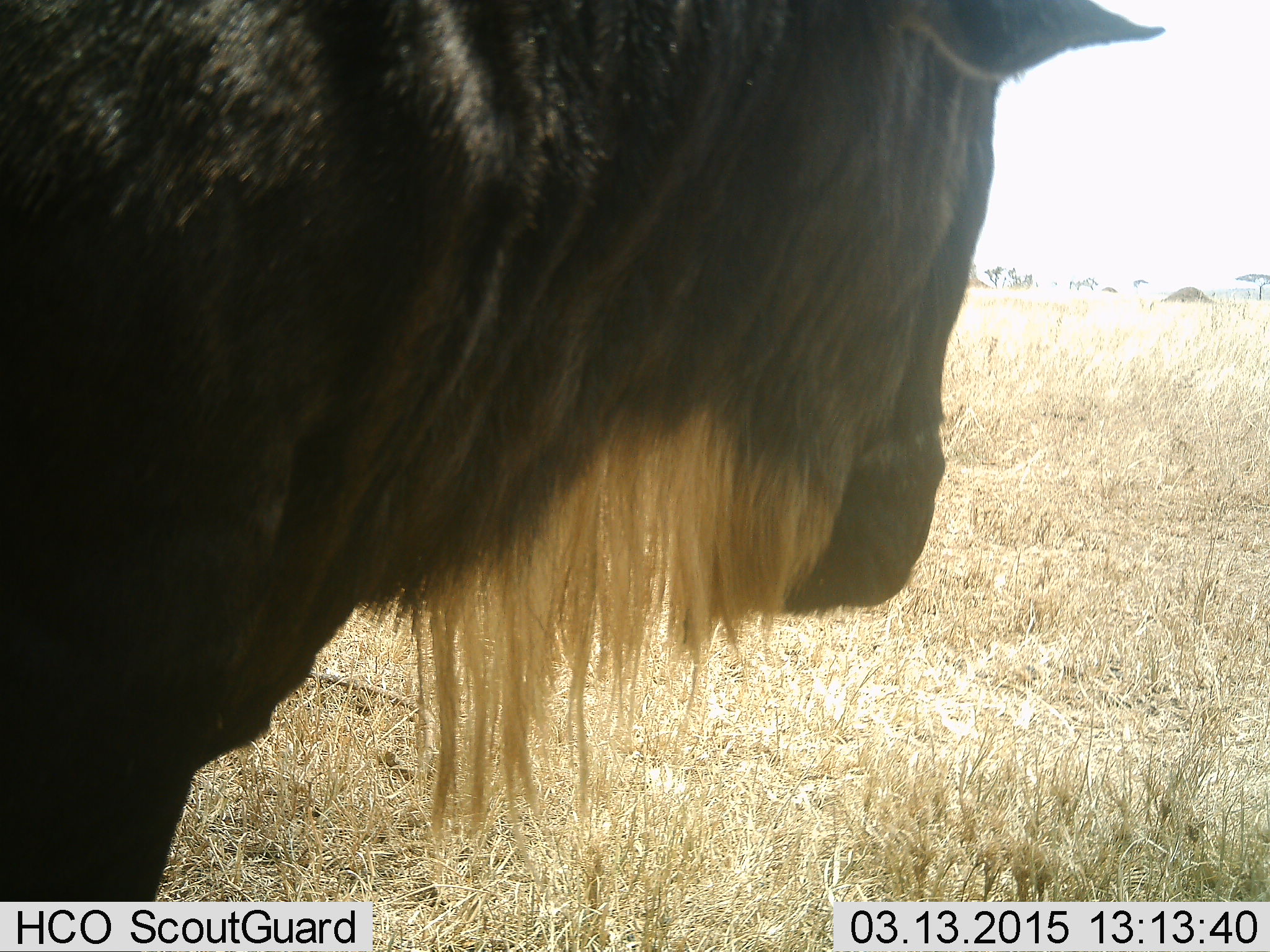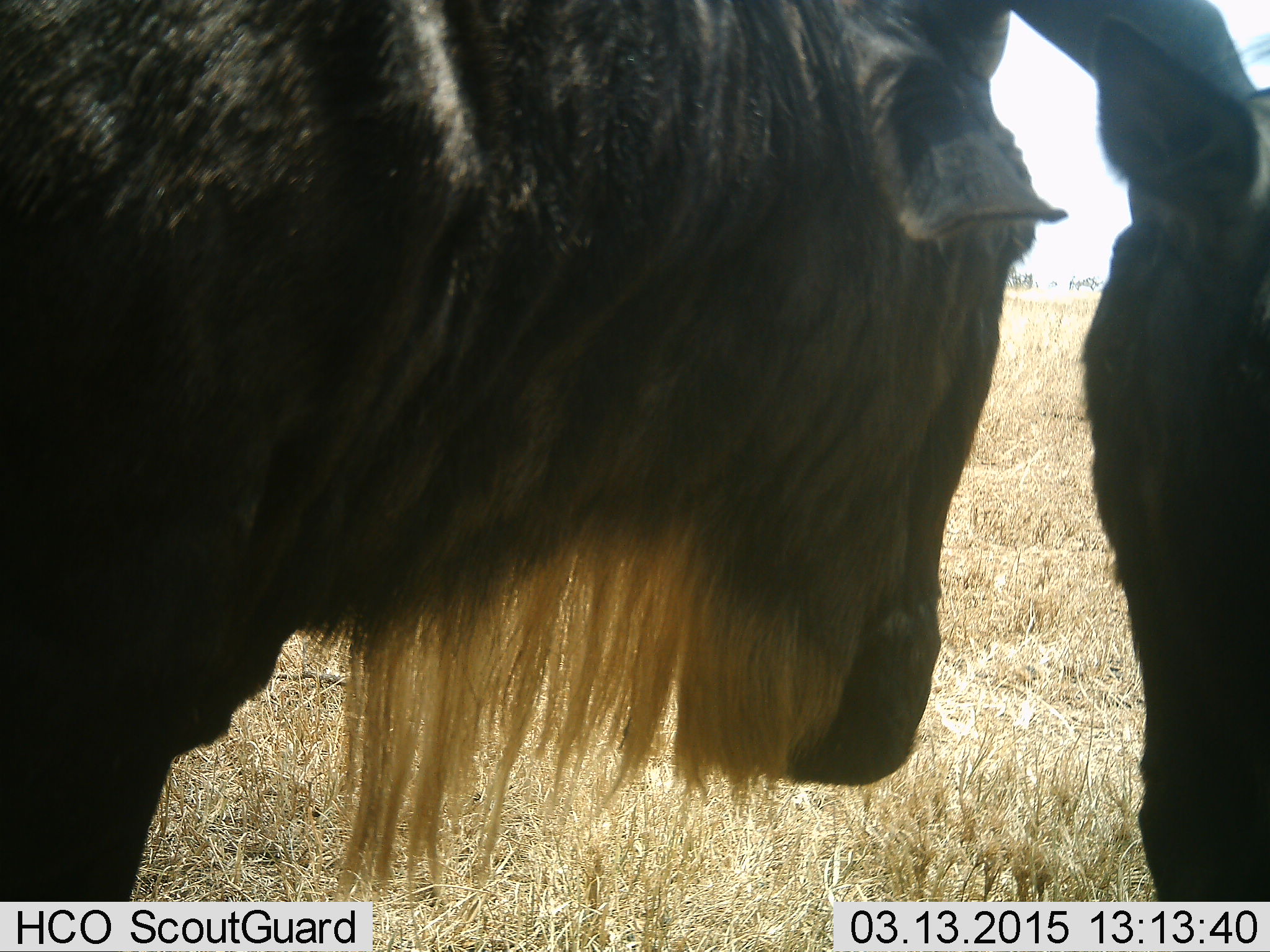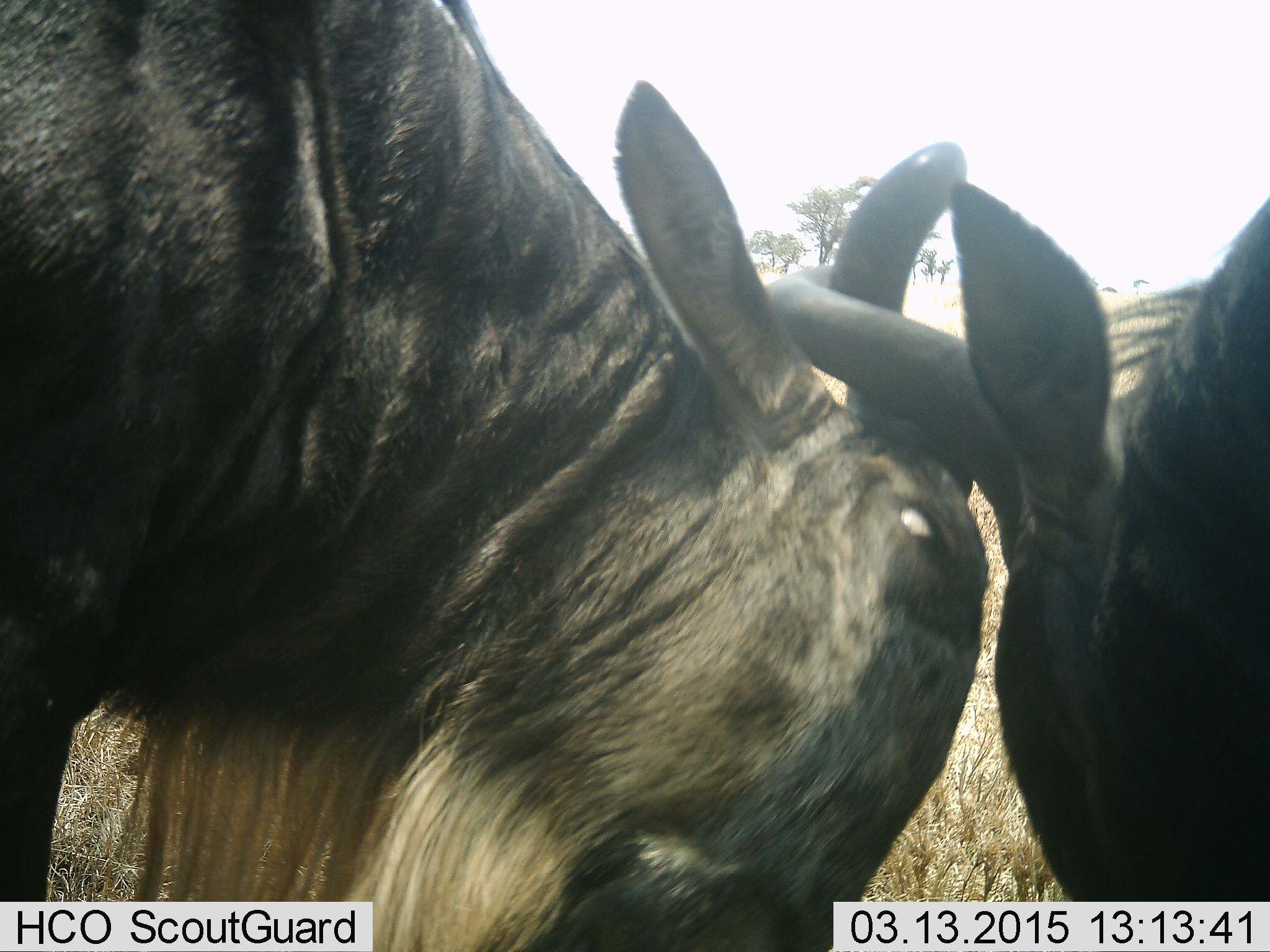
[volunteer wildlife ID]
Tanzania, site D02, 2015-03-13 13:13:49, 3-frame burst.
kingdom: Animalia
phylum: Chordata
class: Mammalia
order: Artiodactyla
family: Bovidae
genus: Connochaetes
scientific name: Connochaetes taurinus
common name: blue wildebeest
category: wildebeest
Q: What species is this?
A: Wildebeest (blue wildebeest) (Connochaetes taurinus).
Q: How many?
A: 2.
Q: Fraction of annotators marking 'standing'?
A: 50%.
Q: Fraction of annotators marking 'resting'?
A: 0%.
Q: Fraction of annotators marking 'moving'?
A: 10%.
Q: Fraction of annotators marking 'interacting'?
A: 40%.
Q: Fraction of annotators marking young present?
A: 0%.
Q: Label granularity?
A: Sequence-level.